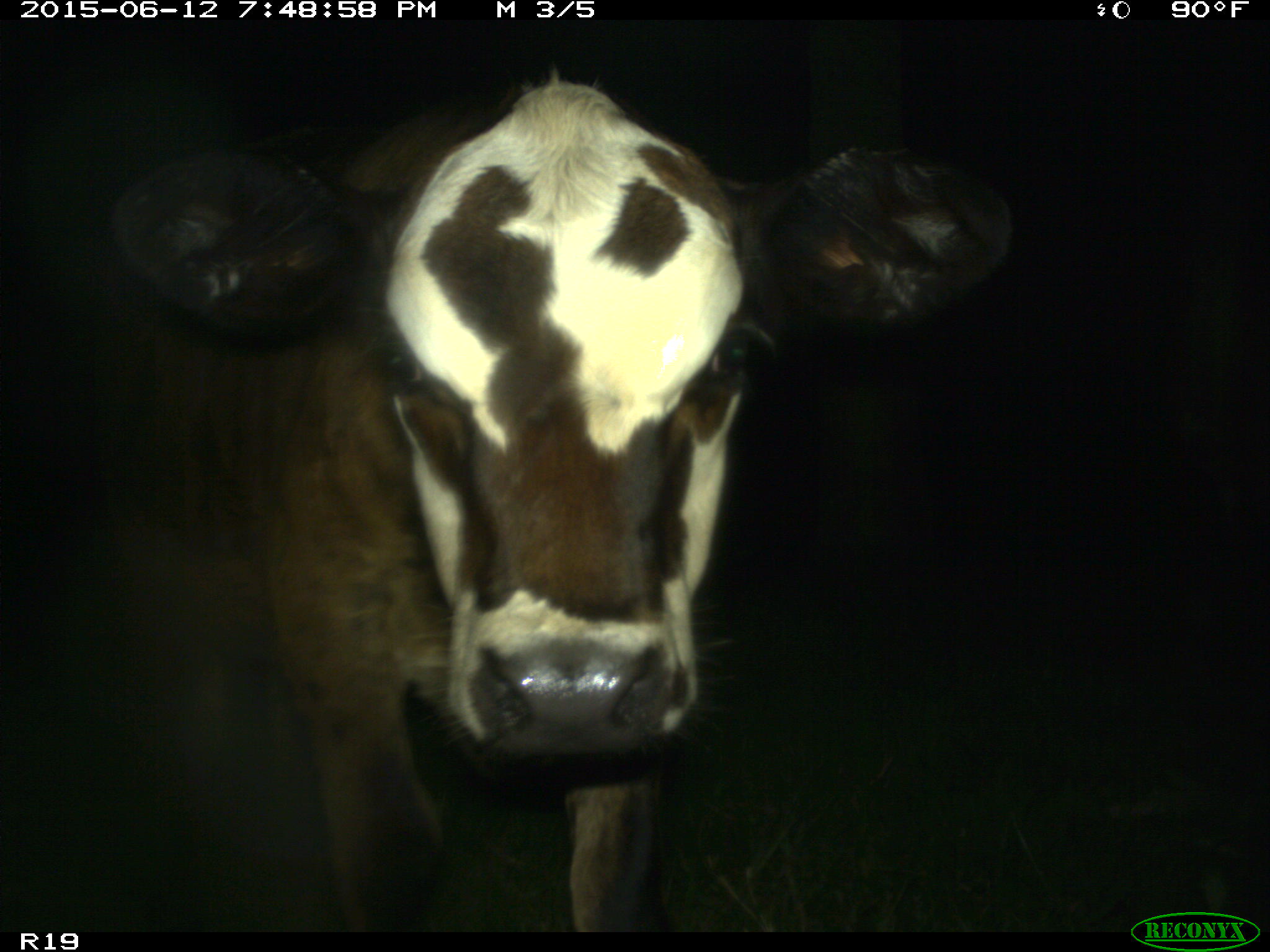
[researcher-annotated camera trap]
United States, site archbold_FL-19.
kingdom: Animalia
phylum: Chordata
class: Mammalia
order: Artiodactyla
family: Bovidae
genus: Bos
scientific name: Bos taurus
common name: domestic cow